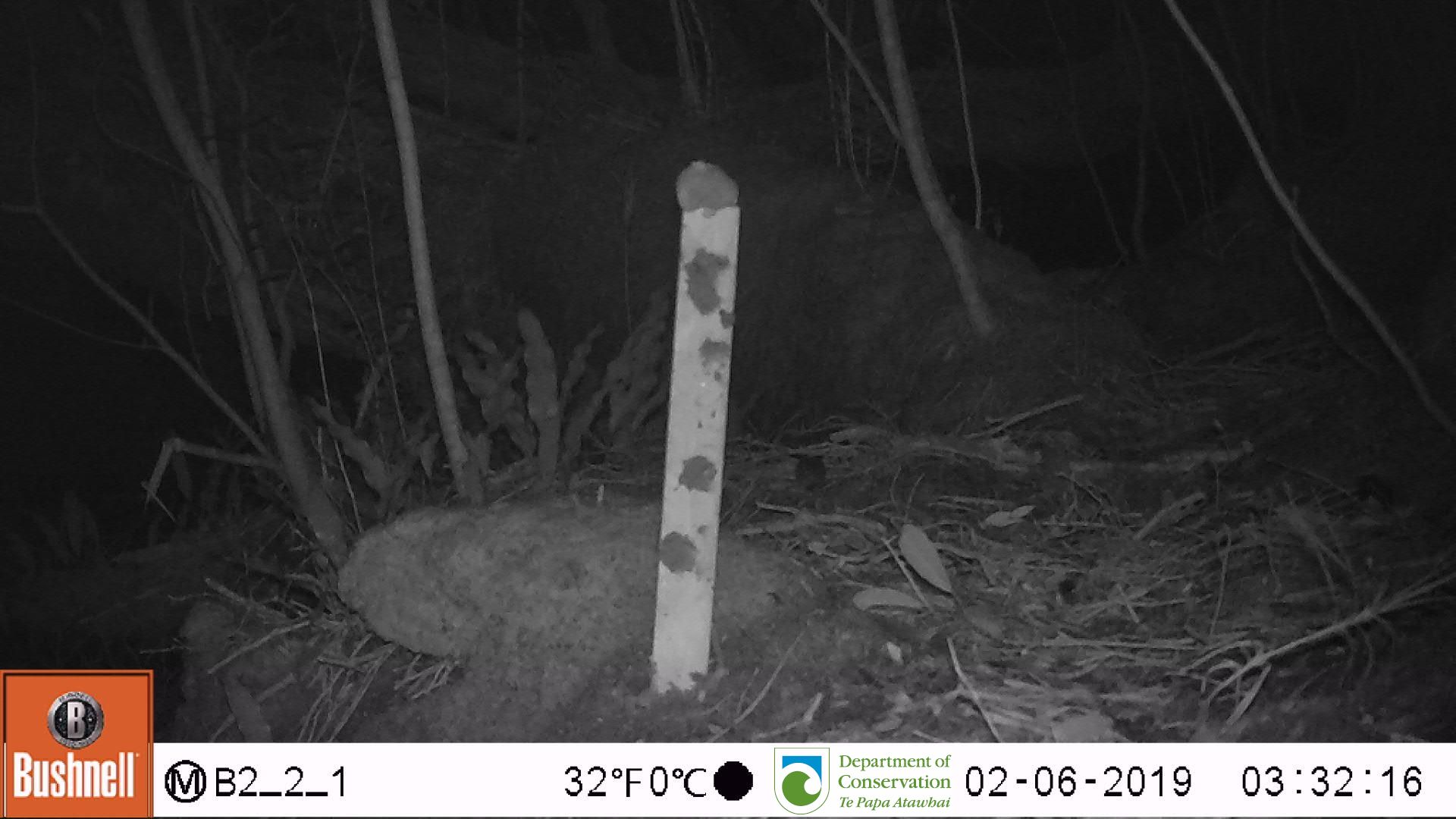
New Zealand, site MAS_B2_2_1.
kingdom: Animalia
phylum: Chordata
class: Mammalia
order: Rodentia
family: Muridae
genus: Mus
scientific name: Mus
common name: mouse